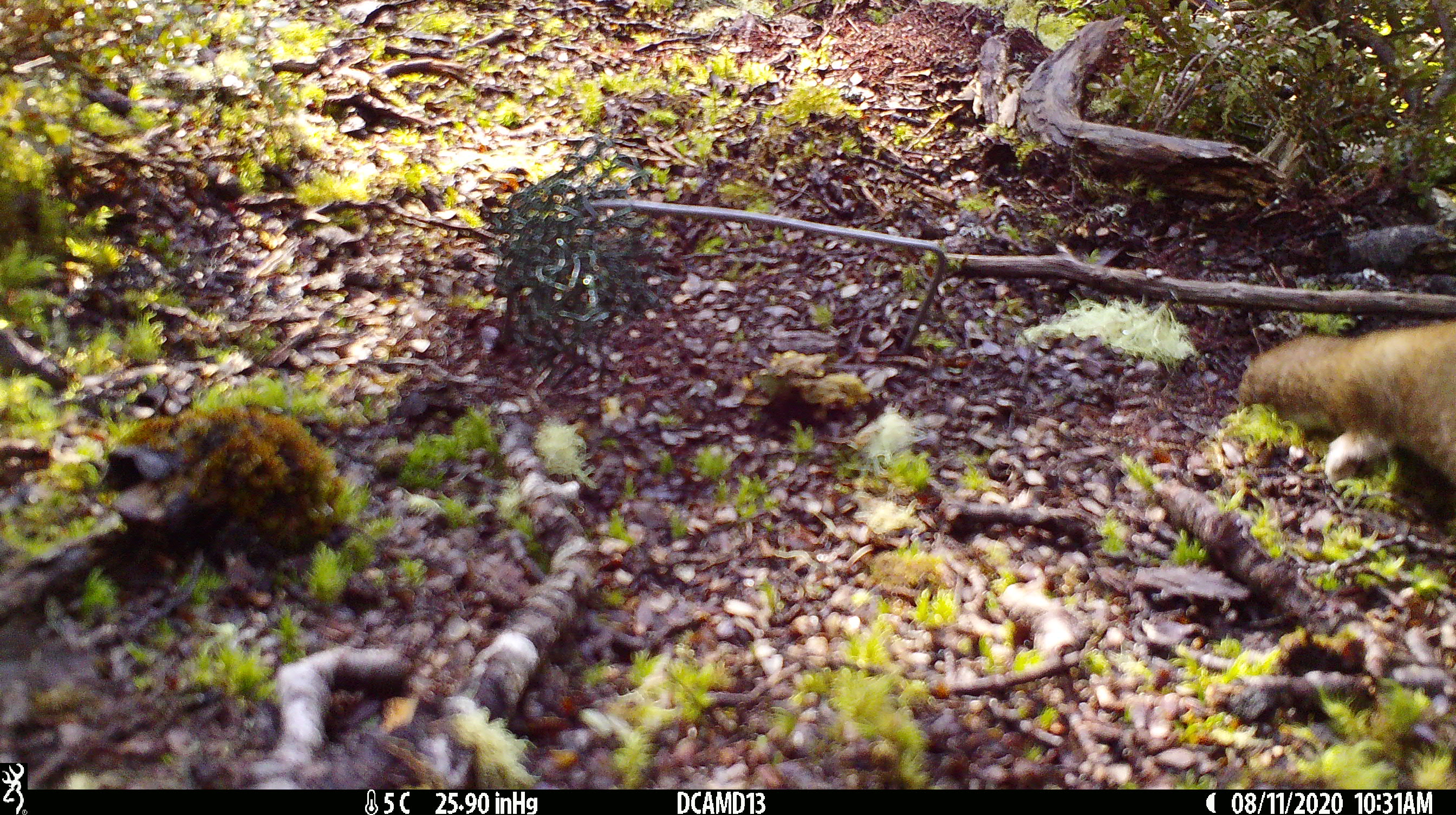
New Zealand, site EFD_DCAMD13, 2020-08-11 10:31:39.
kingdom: Animalia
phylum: Chordata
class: Mammalia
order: Carnivora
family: Mustelidae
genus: Mustela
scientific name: Mustela erminea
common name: stoat